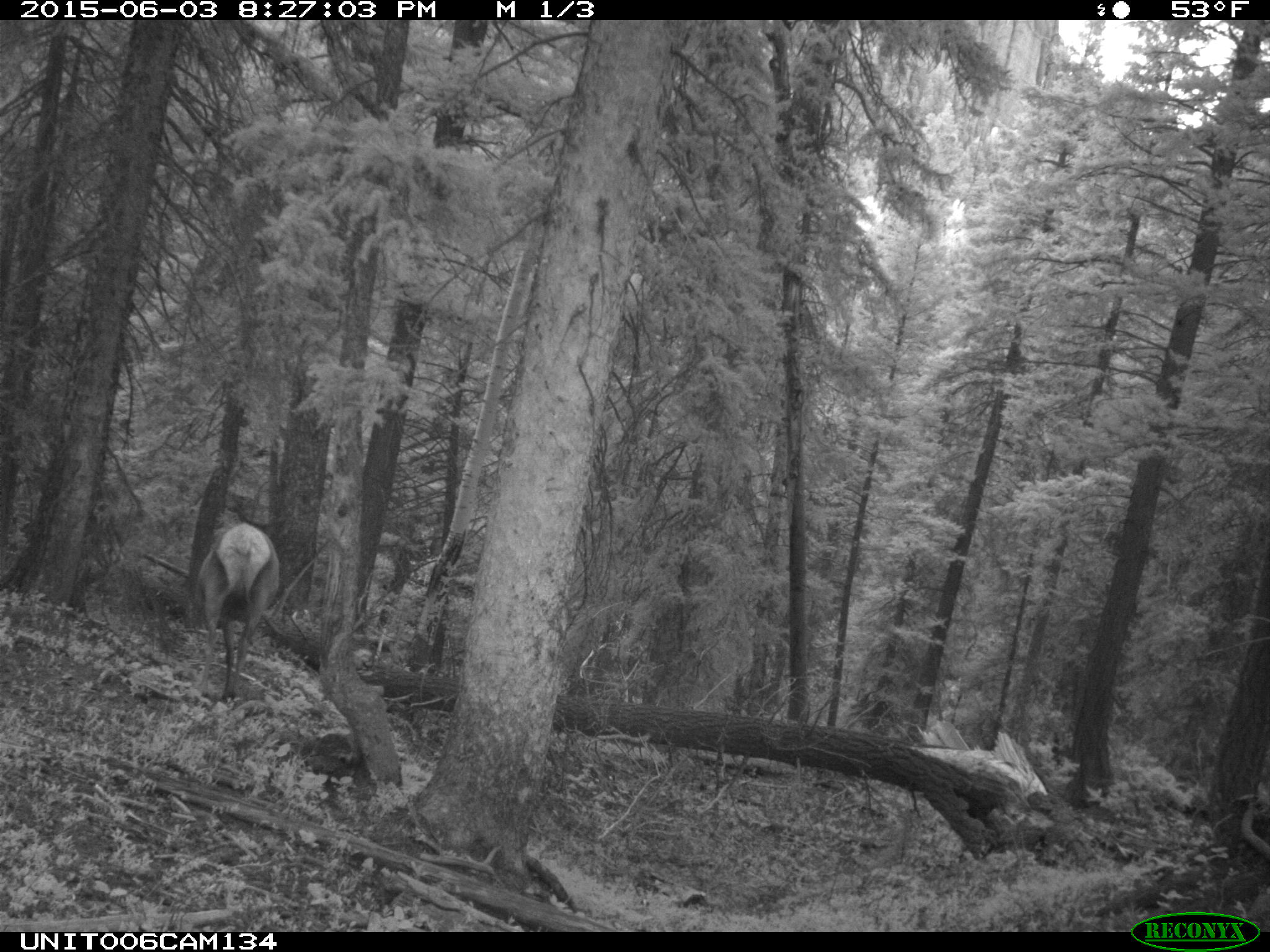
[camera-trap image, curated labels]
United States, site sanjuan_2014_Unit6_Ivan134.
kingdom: Animalia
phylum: Chordata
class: Mammalia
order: Artiodactyla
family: Cervidae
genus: Cervus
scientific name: Cervus elaphus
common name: red deer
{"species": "Cervus elaphus (red deer)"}